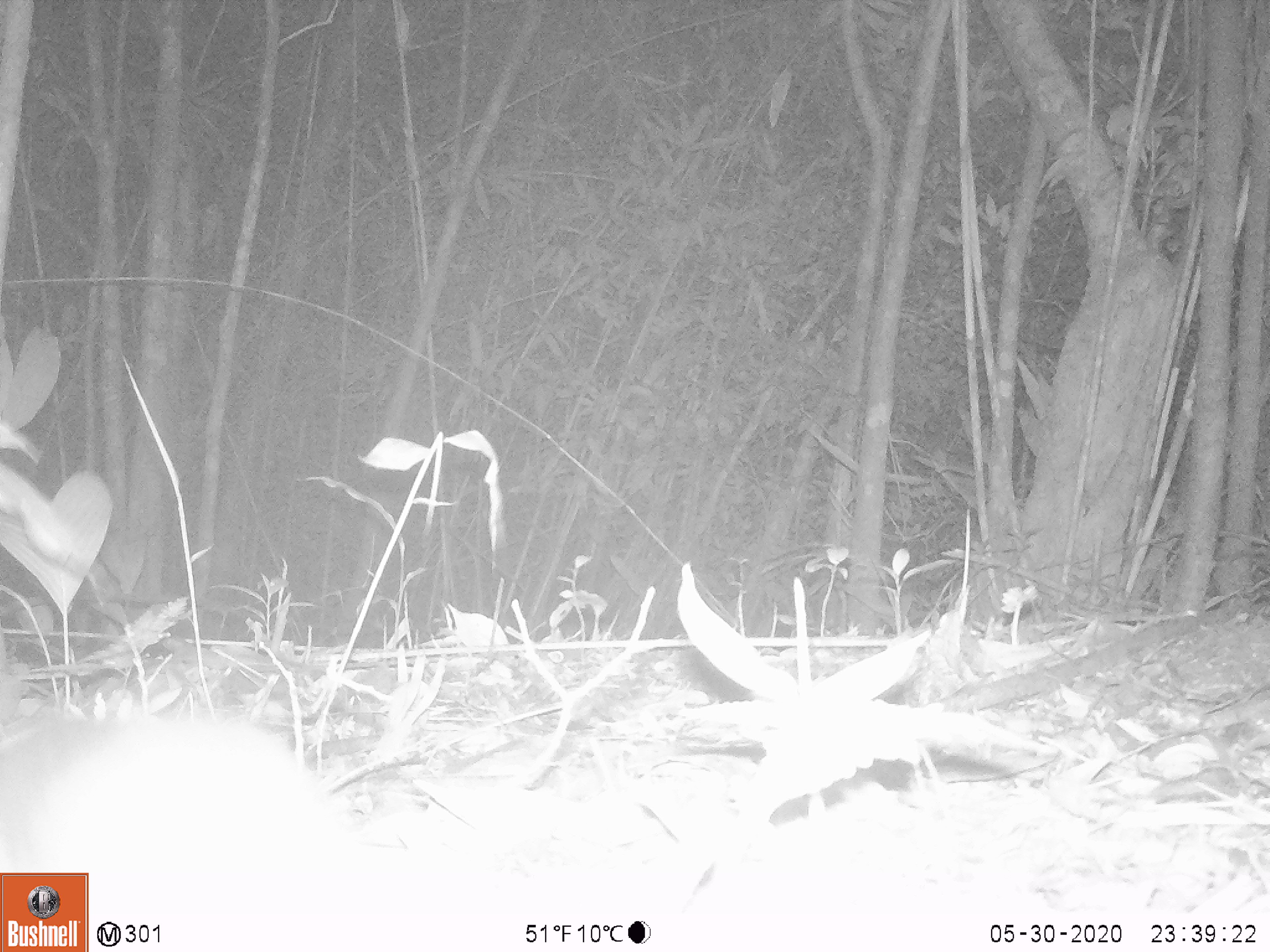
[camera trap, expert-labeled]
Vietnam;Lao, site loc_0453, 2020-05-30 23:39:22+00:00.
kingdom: Animalia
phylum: Chordata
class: Mammalia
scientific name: Mammalia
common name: mammal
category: unidentified small mammal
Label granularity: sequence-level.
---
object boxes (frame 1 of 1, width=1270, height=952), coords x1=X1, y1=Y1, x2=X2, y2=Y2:
unidentified small mammal: x1=0, y1=712, x2=370, y2=913